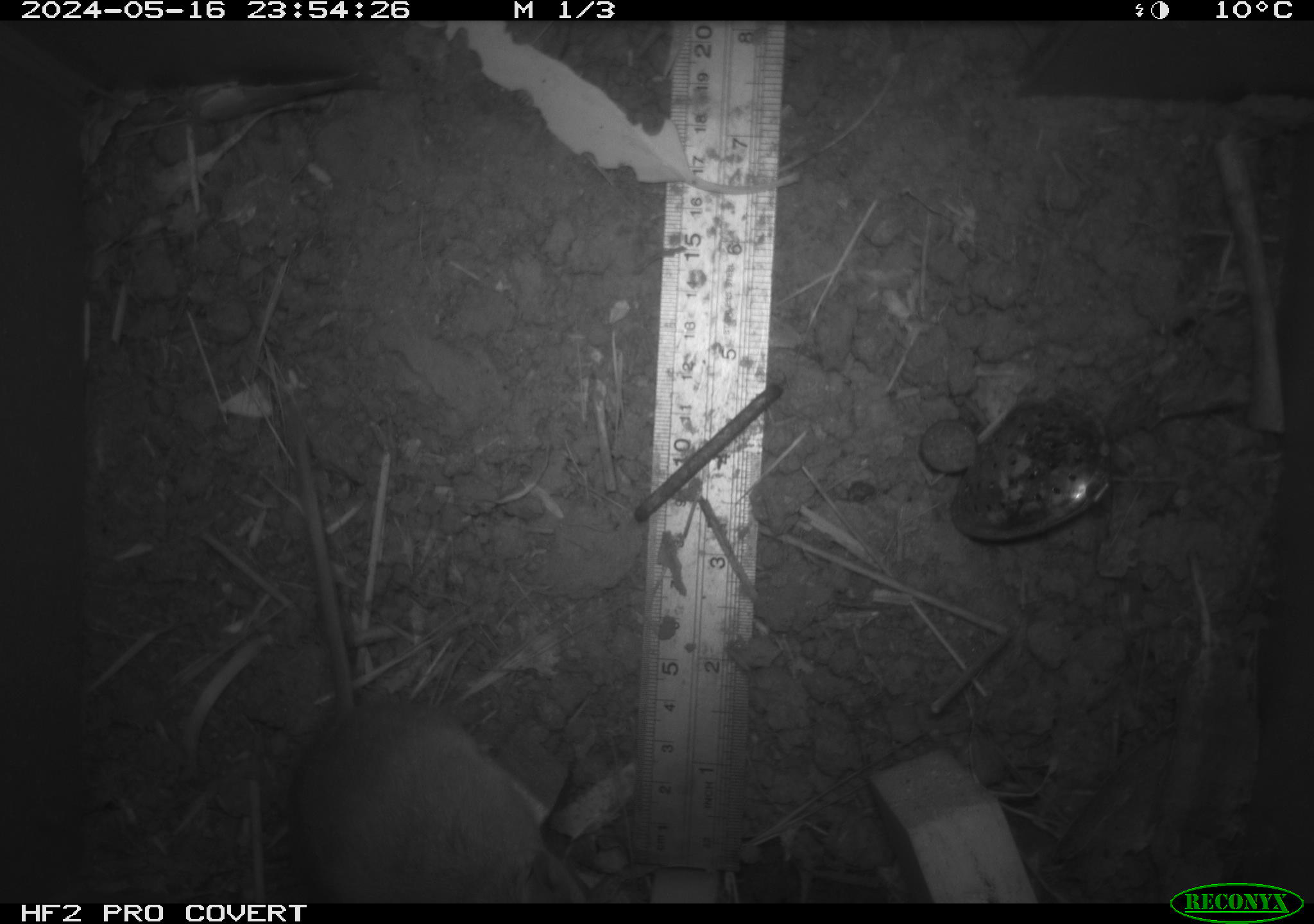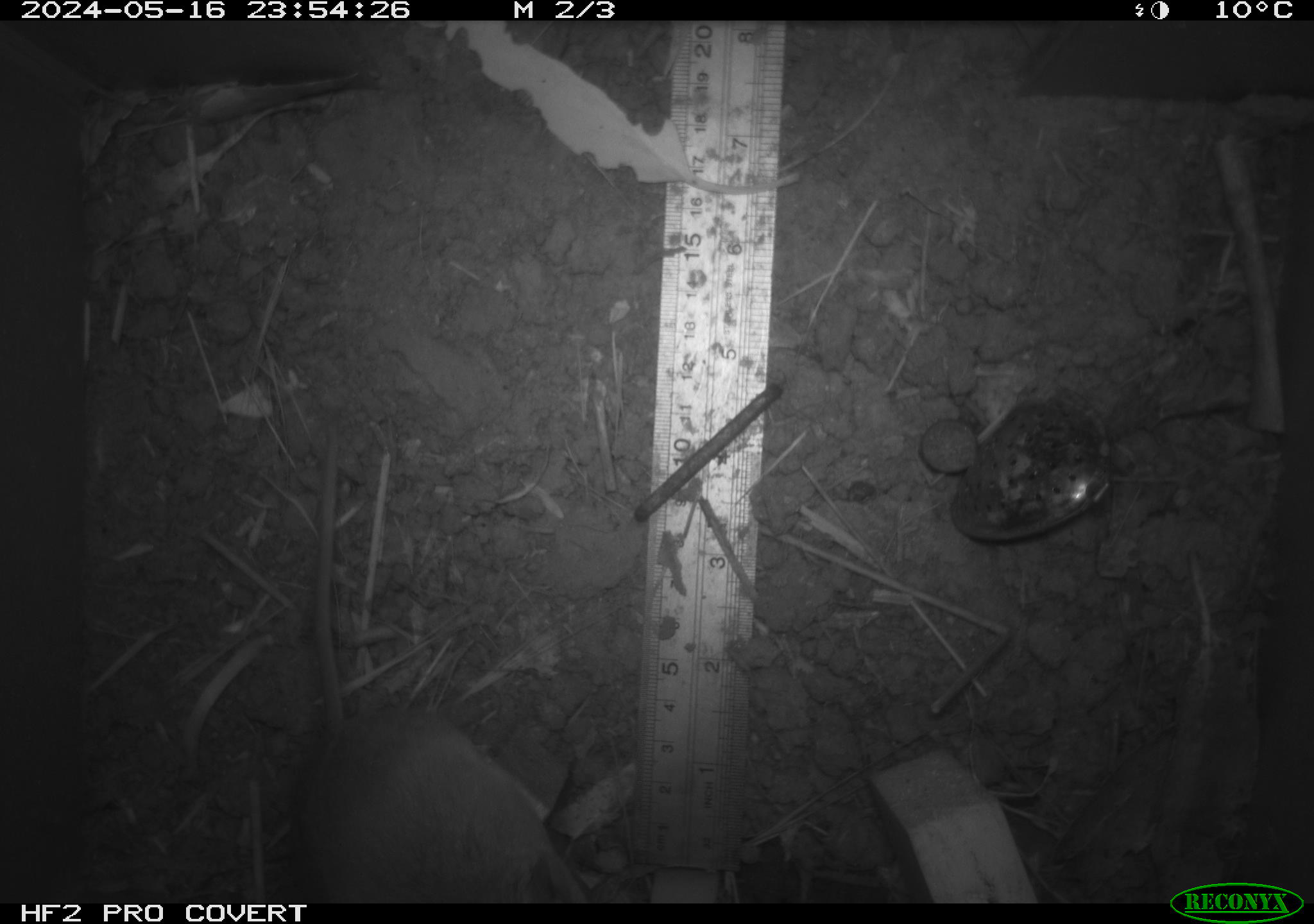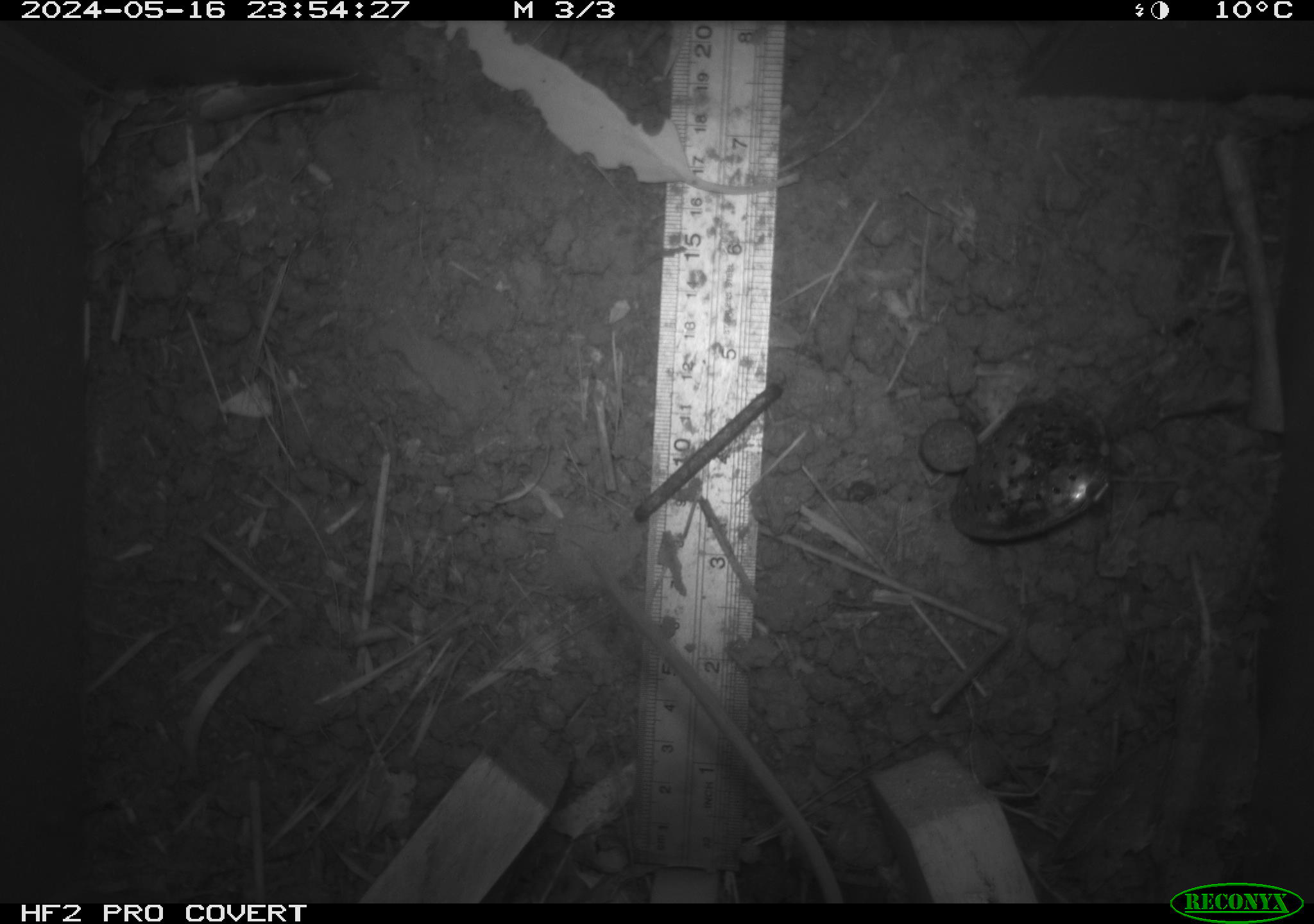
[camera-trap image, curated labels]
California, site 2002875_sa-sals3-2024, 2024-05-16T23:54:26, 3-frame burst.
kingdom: Animalia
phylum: Chordata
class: Mammalia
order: Rodentia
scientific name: Rodentia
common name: mouse species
Mouse species (Rodentia).